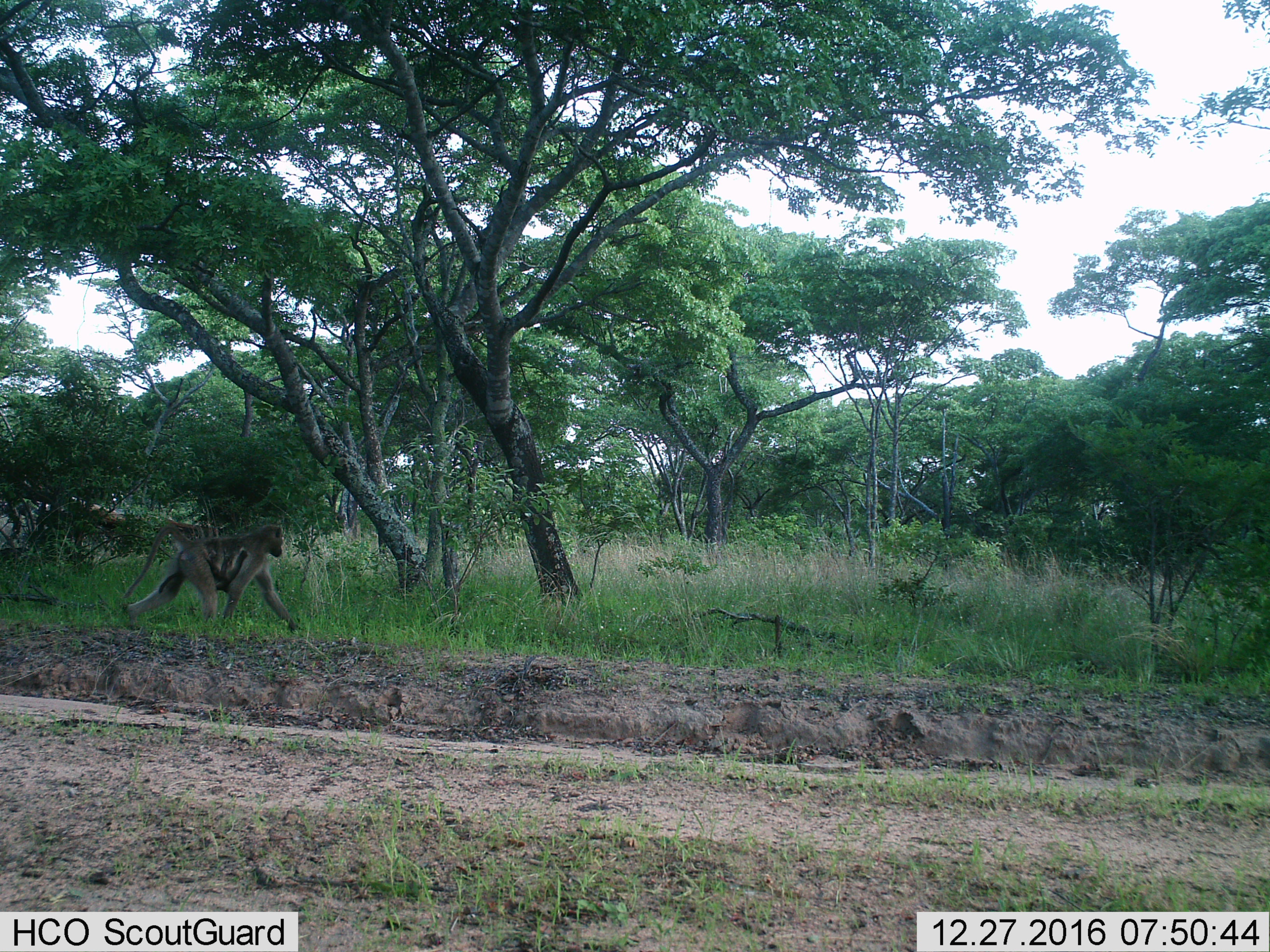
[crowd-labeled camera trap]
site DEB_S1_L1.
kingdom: Animalia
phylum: Chordata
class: Mammalia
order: Primates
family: Cercopithecidae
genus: Papio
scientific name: Papio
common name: baboon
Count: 2.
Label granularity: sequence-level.